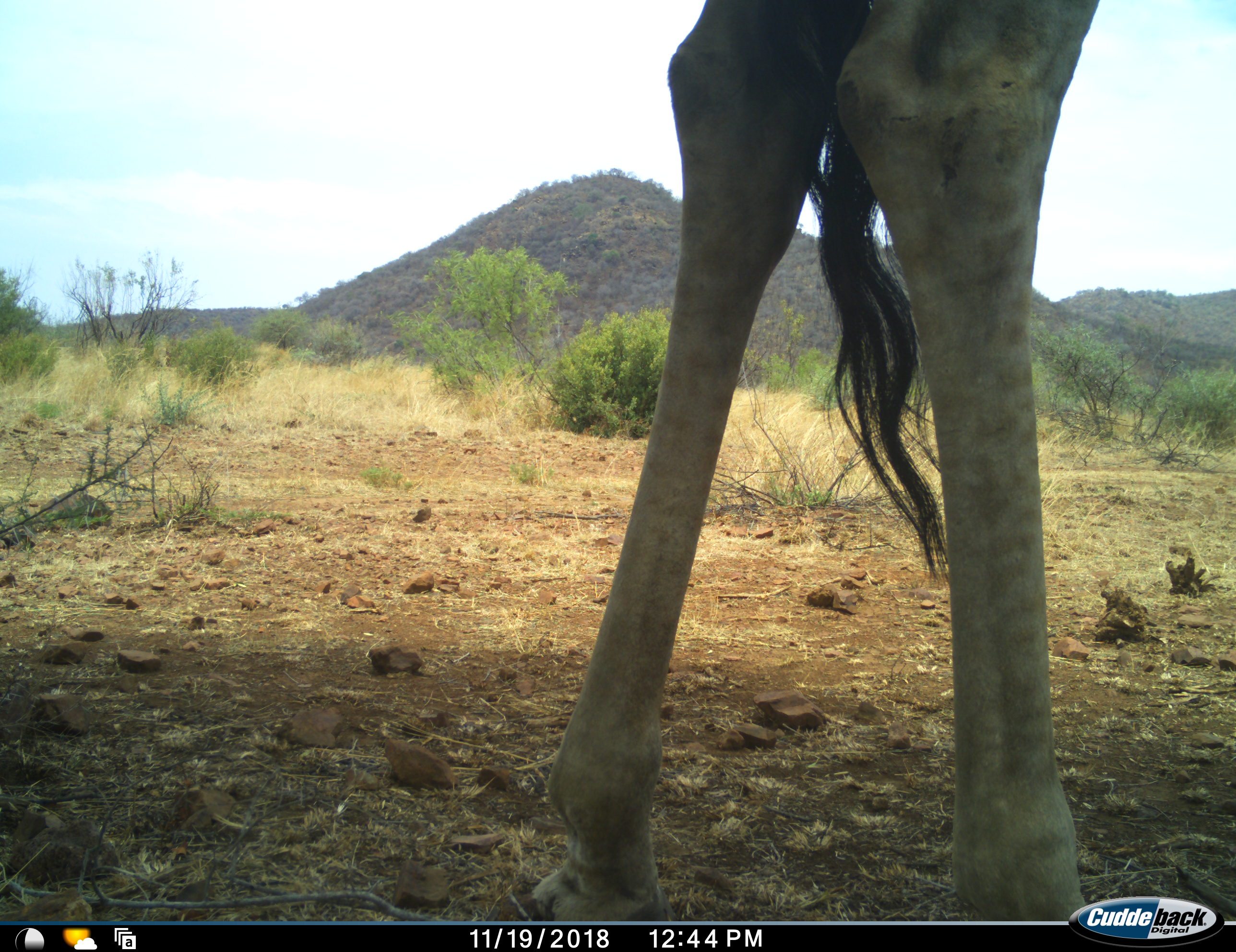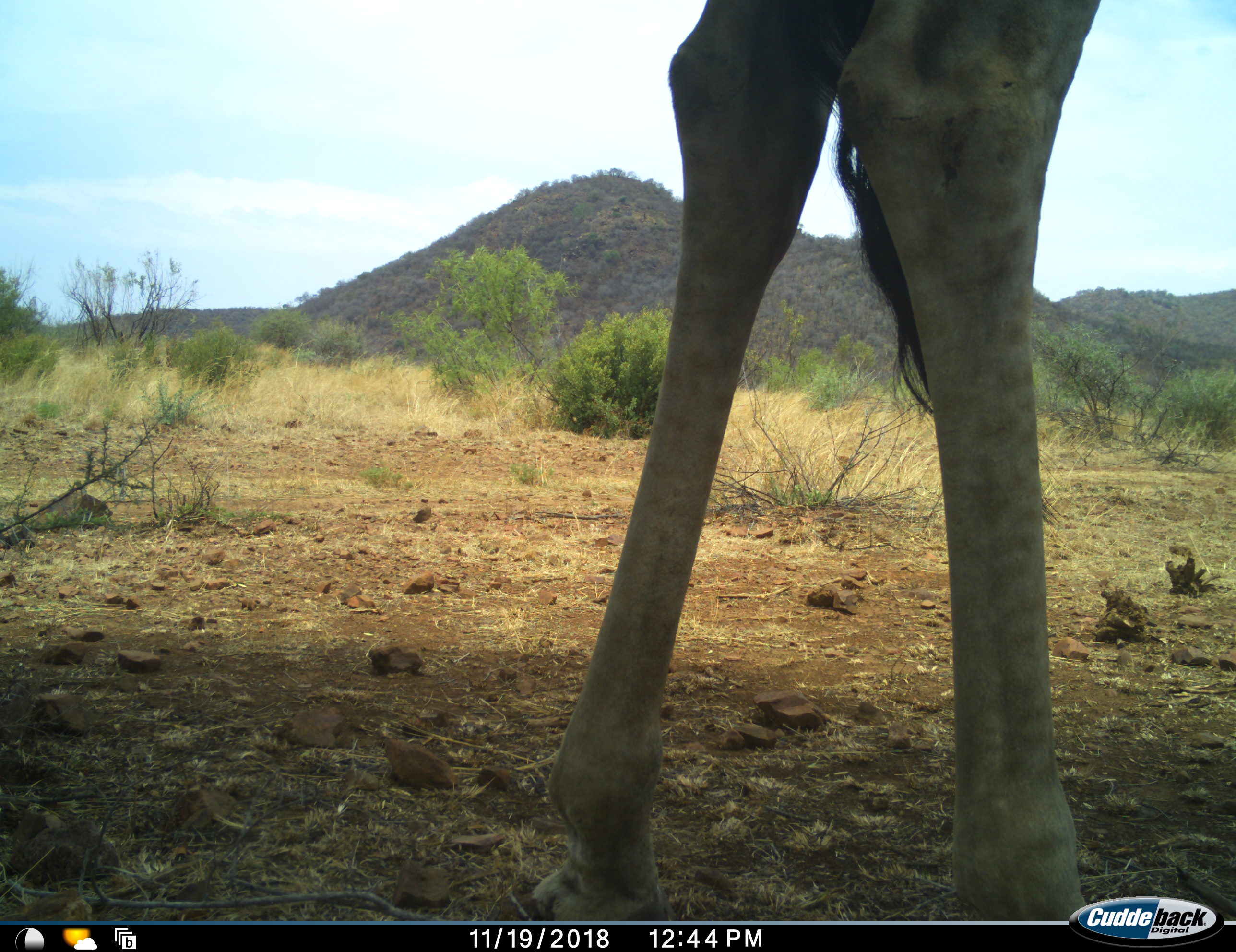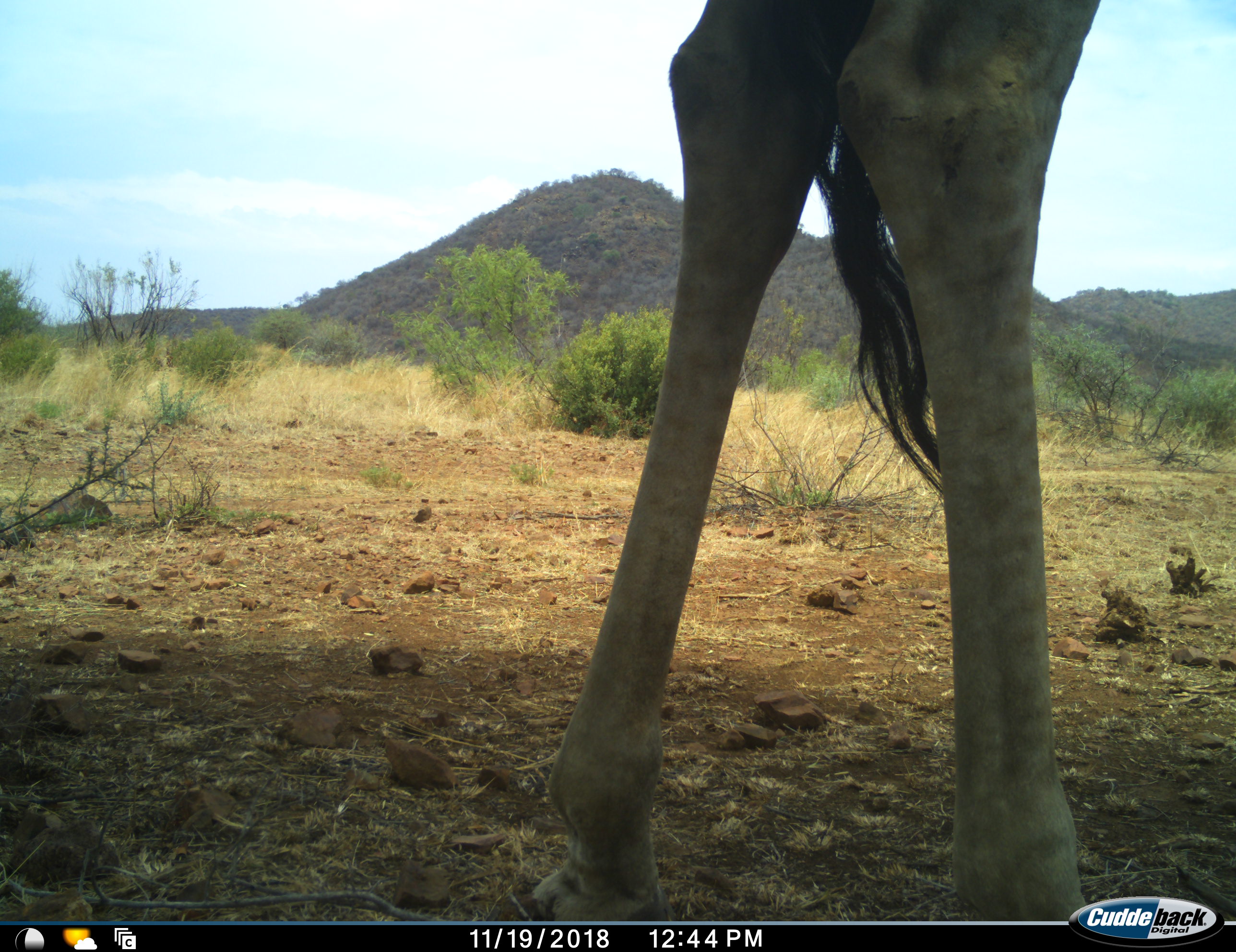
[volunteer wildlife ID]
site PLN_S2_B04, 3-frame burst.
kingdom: Animalia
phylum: Chordata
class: Mammalia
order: Artiodactyla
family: Giraffidae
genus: Giraffa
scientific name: Giraffa camelopardalis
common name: giraffe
Giraffe (Giraffa camelopardalis), count 1. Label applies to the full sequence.